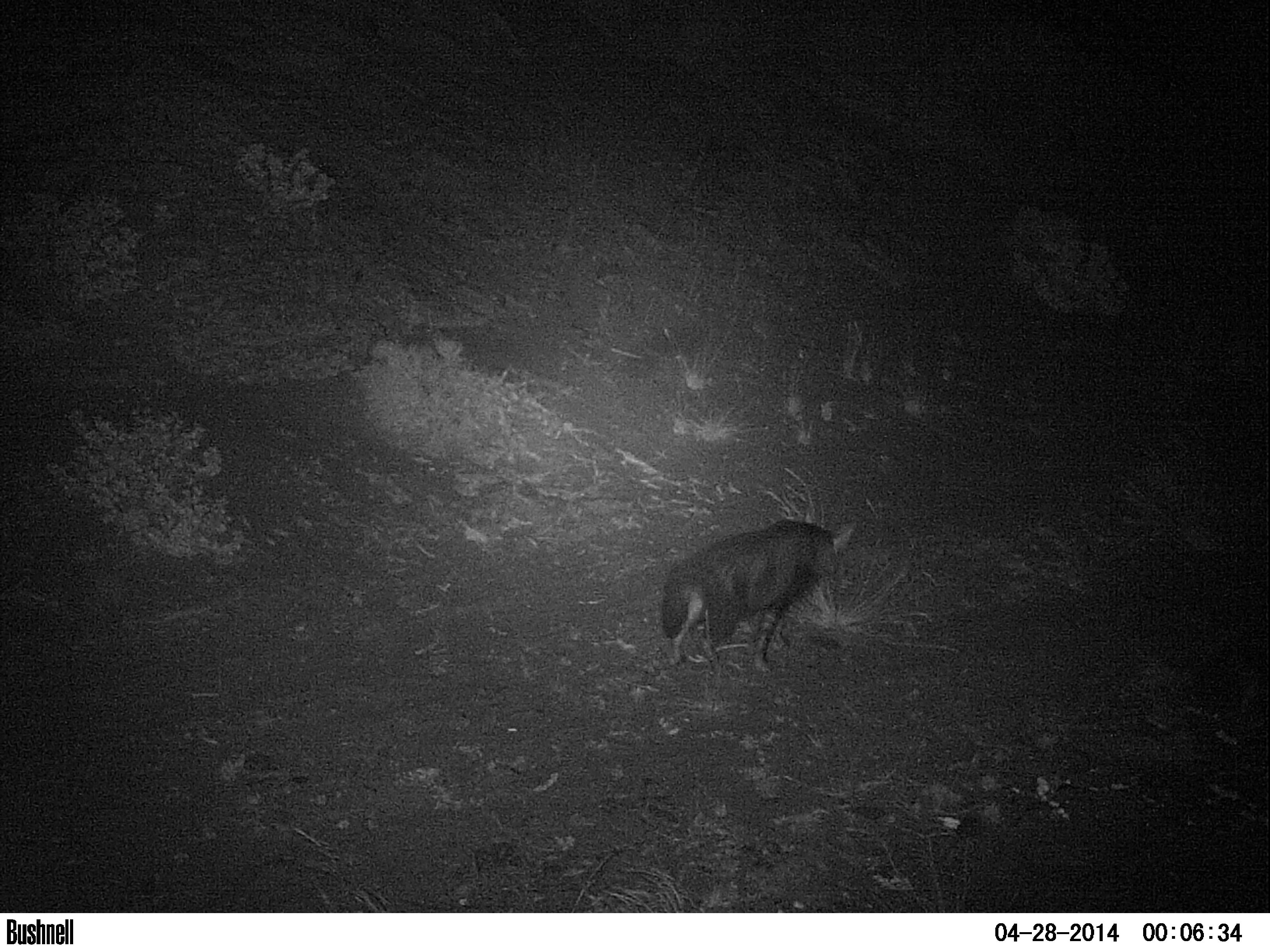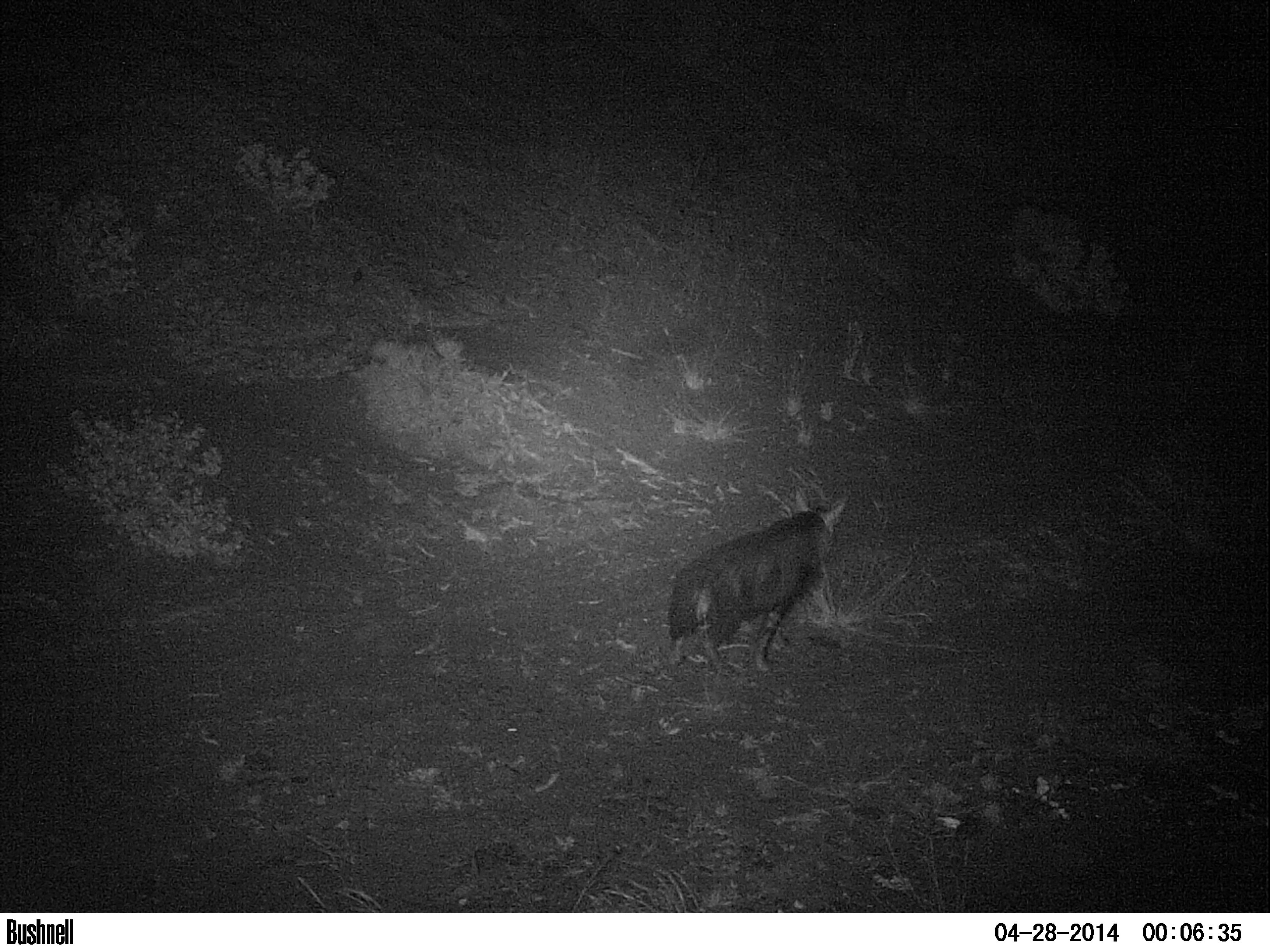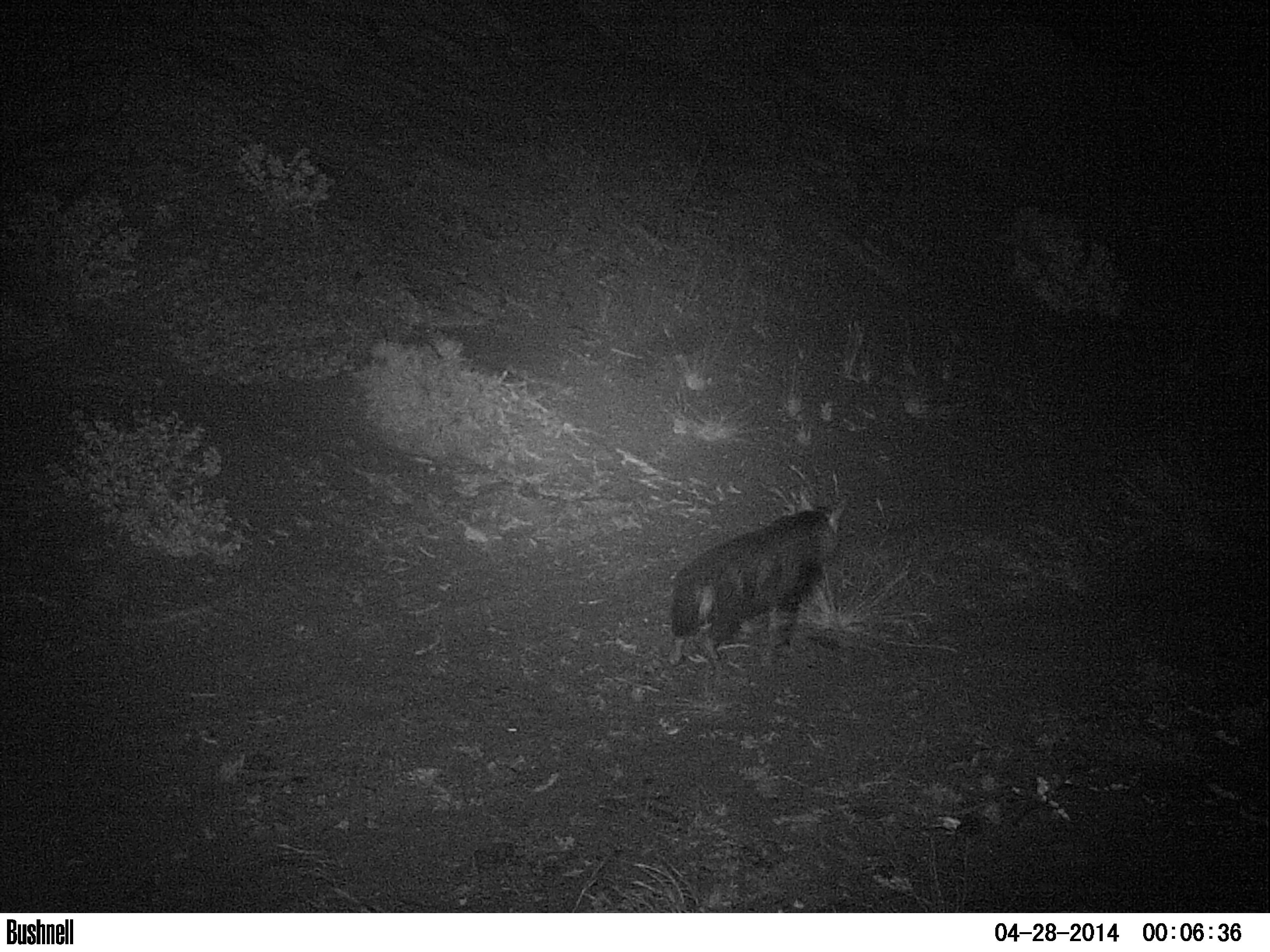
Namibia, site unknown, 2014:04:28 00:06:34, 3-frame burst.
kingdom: Animalia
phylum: Chordata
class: Mammalia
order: Carnivora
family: Hyaenidae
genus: Parahyaena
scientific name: Parahyaena brunnea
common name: brown hyena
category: hyaena brunnea